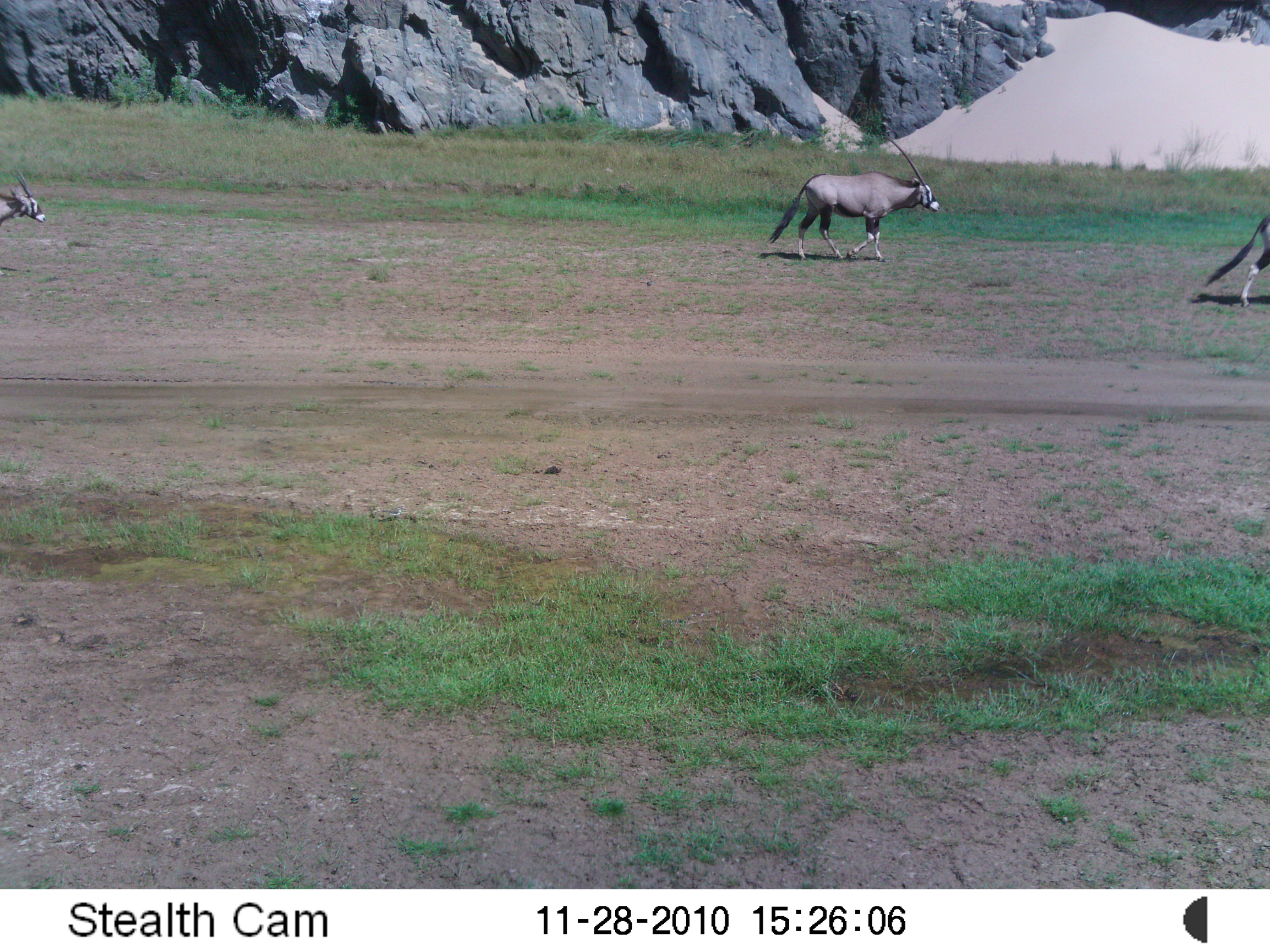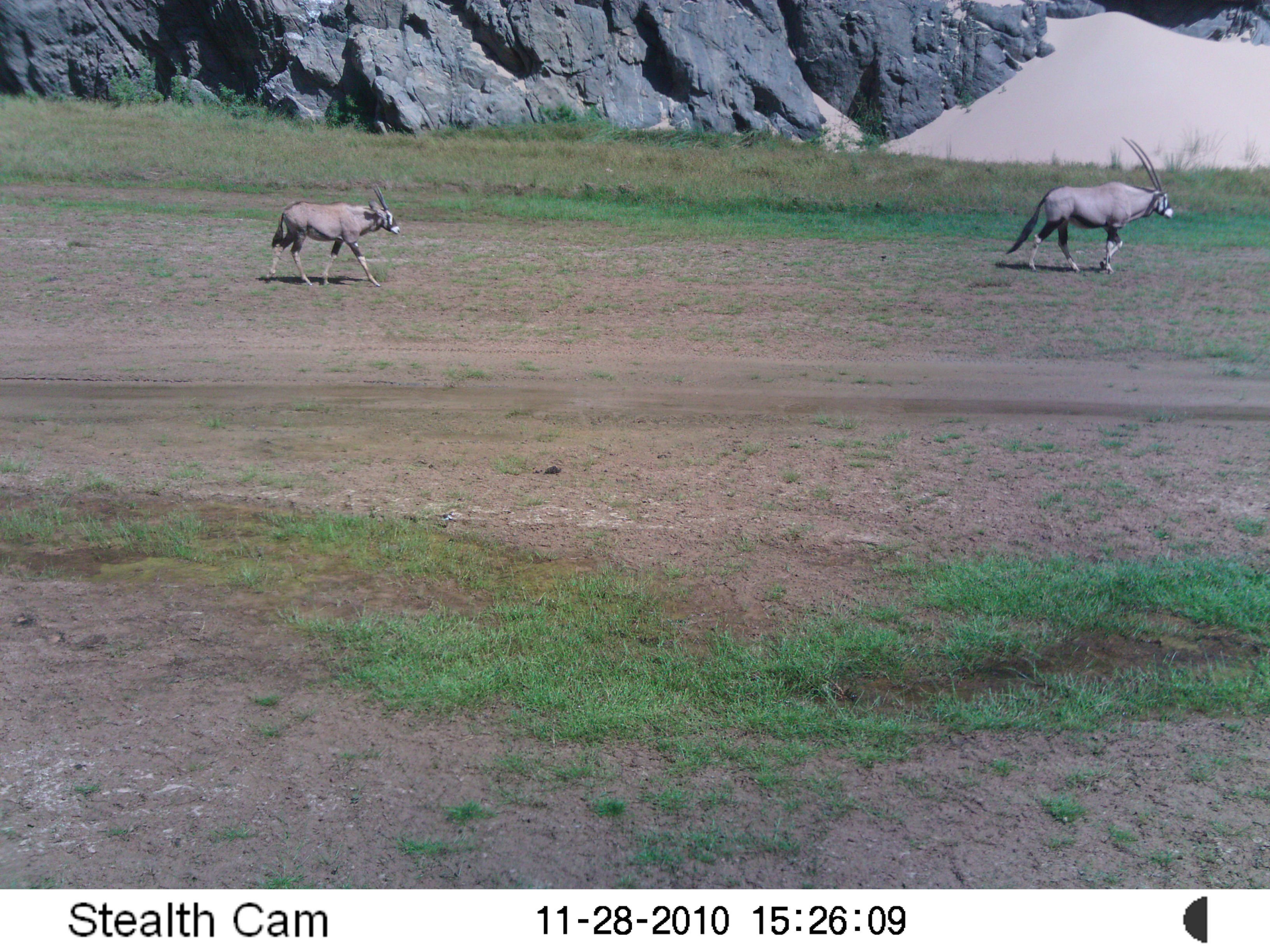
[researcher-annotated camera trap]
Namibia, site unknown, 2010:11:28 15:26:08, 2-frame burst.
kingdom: Animalia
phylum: Chordata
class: Mammalia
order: Artiodactyla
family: Bovidae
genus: Oryx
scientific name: Oryx gazella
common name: gemsbok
Oryx gazella (gemsbok).